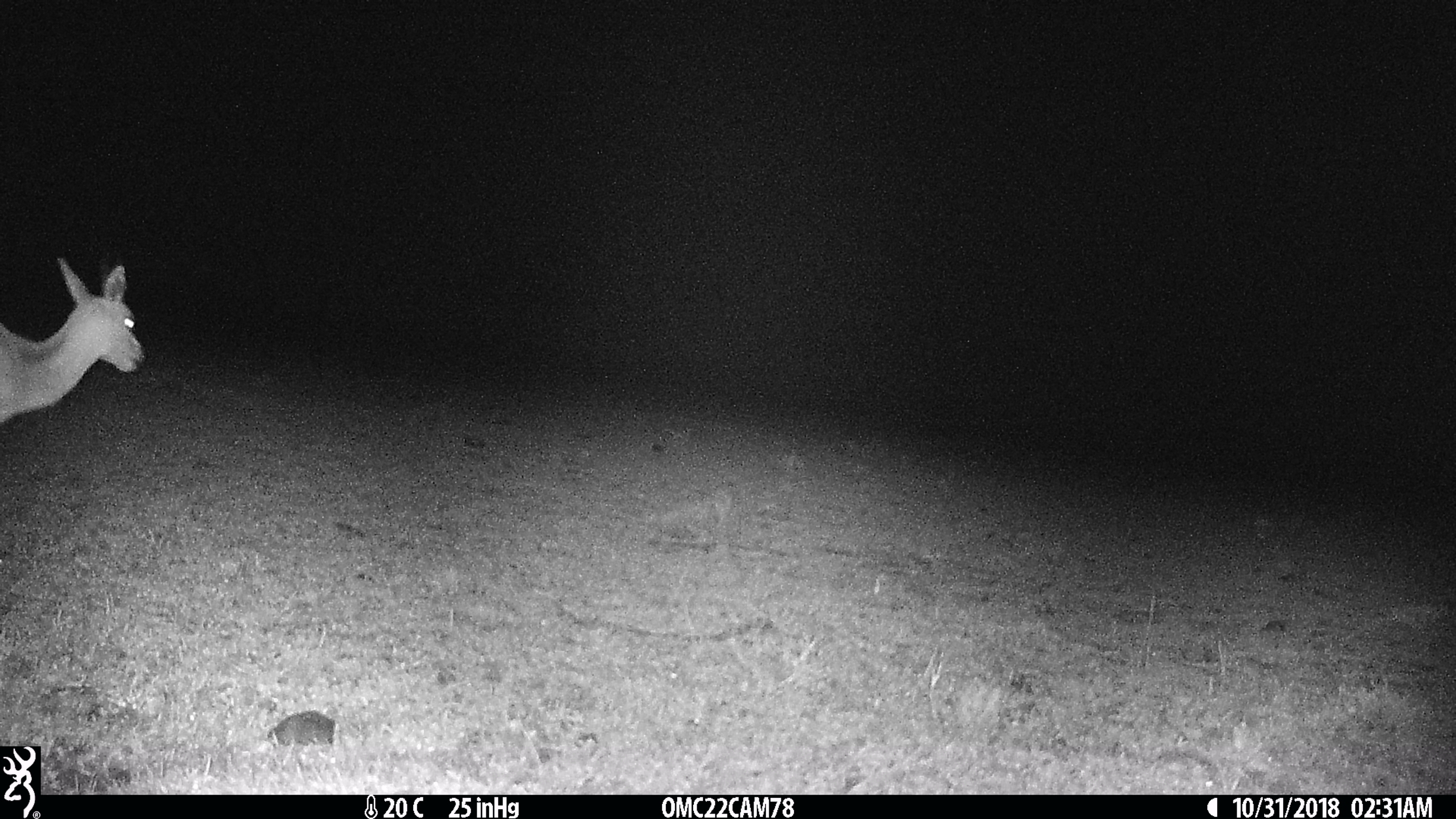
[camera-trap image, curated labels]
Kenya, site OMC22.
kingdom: Animalia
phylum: Chordata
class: Mammalia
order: Artiodactyla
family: Bovidae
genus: Eudorcas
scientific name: Eudorcas thomsonii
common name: thomon's gazelle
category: gazelle thomsons